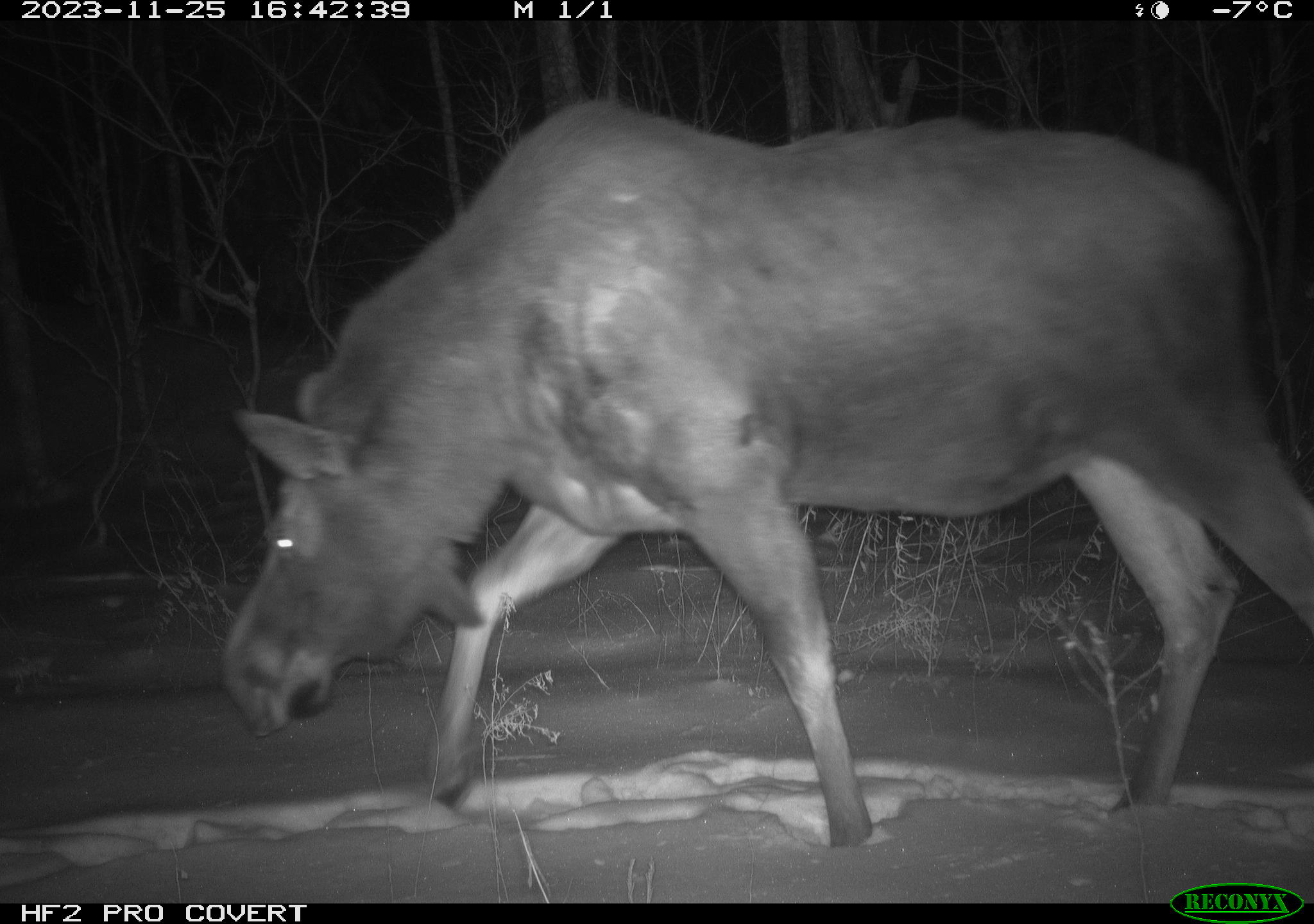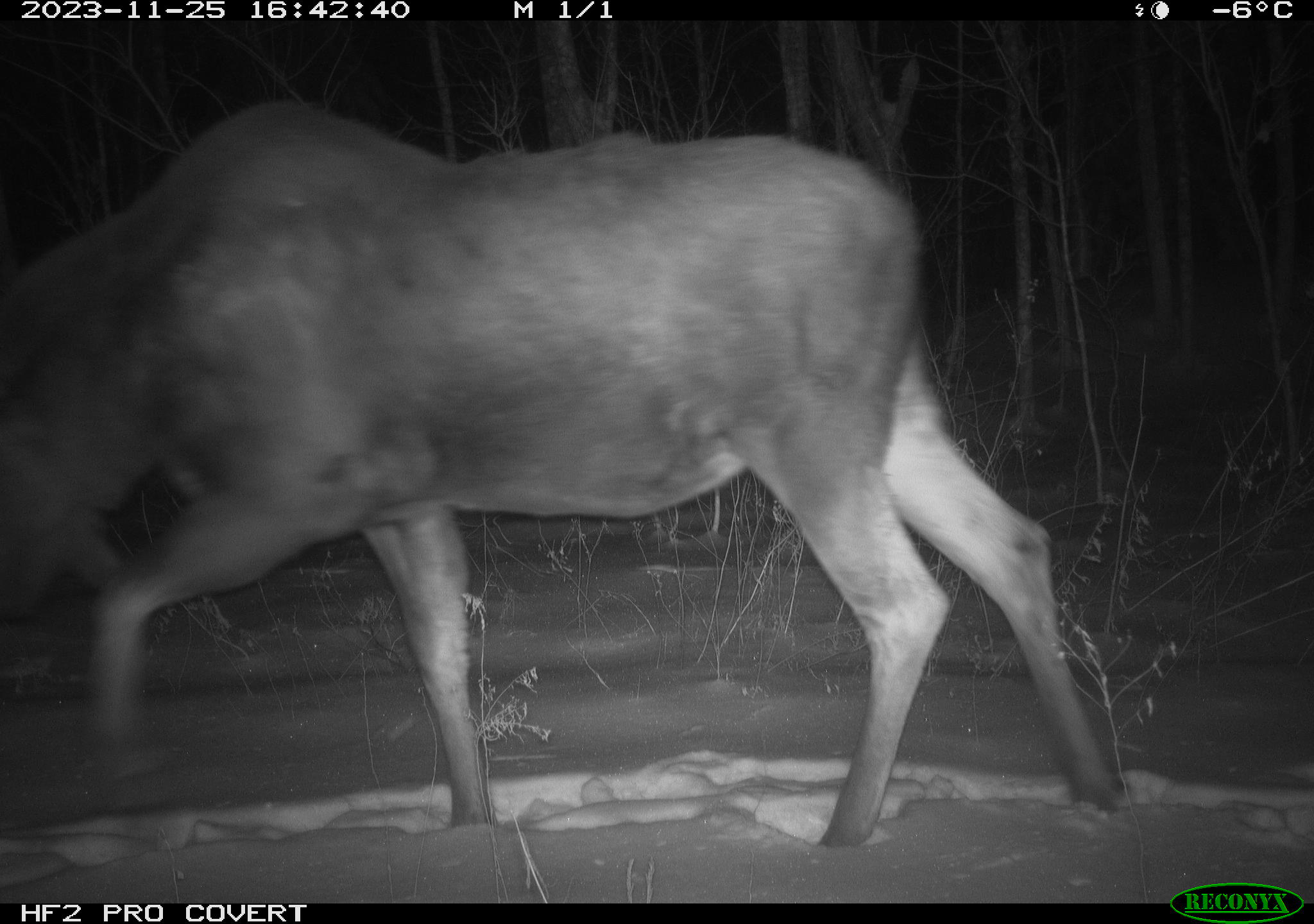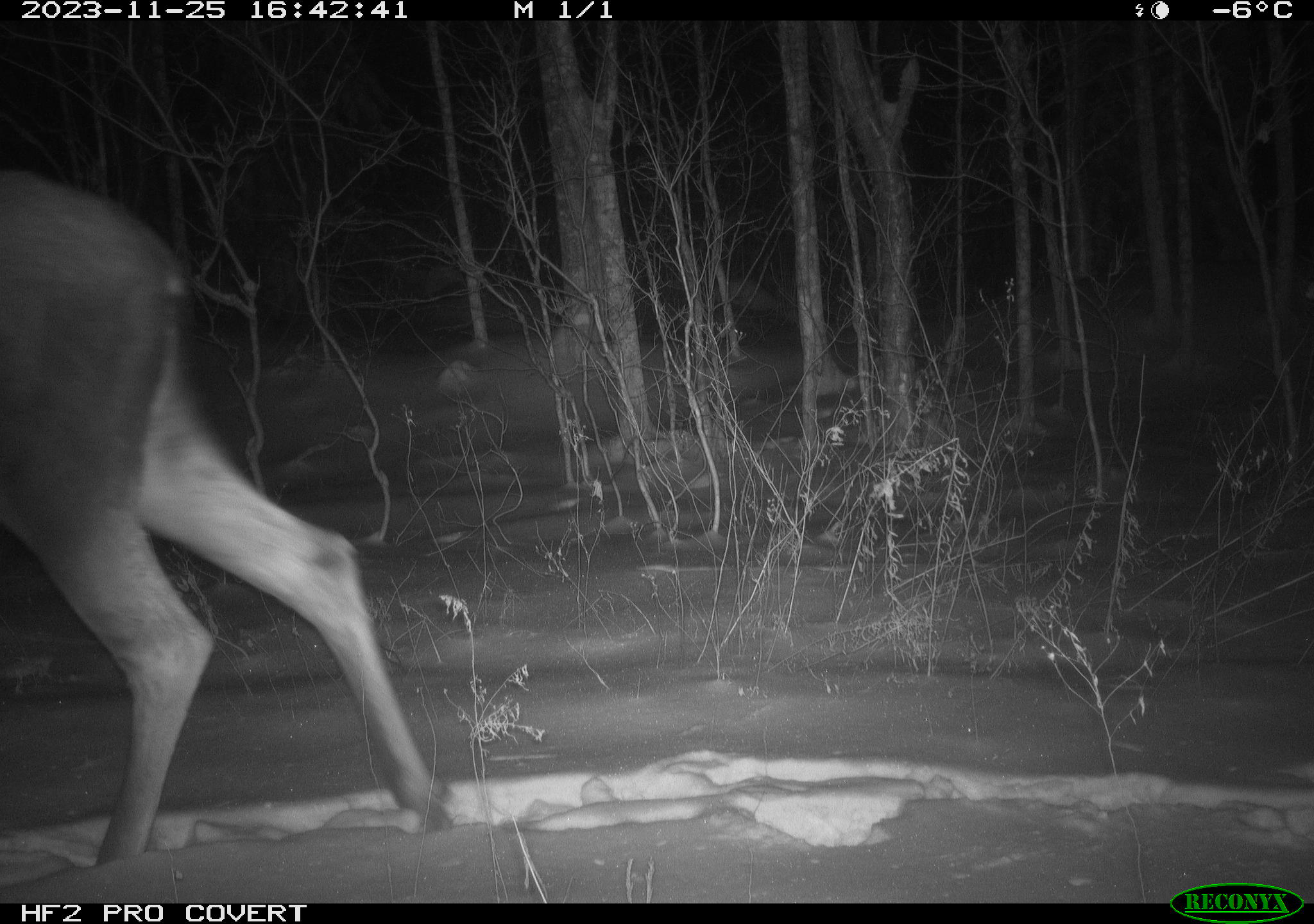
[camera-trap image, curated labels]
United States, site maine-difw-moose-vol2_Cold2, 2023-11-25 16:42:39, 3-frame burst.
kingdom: Animalia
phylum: Chordata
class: Mammalia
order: Artiodactyla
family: Cervidae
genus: Alces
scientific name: Alces alces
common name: moose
Moose (Alces alces).